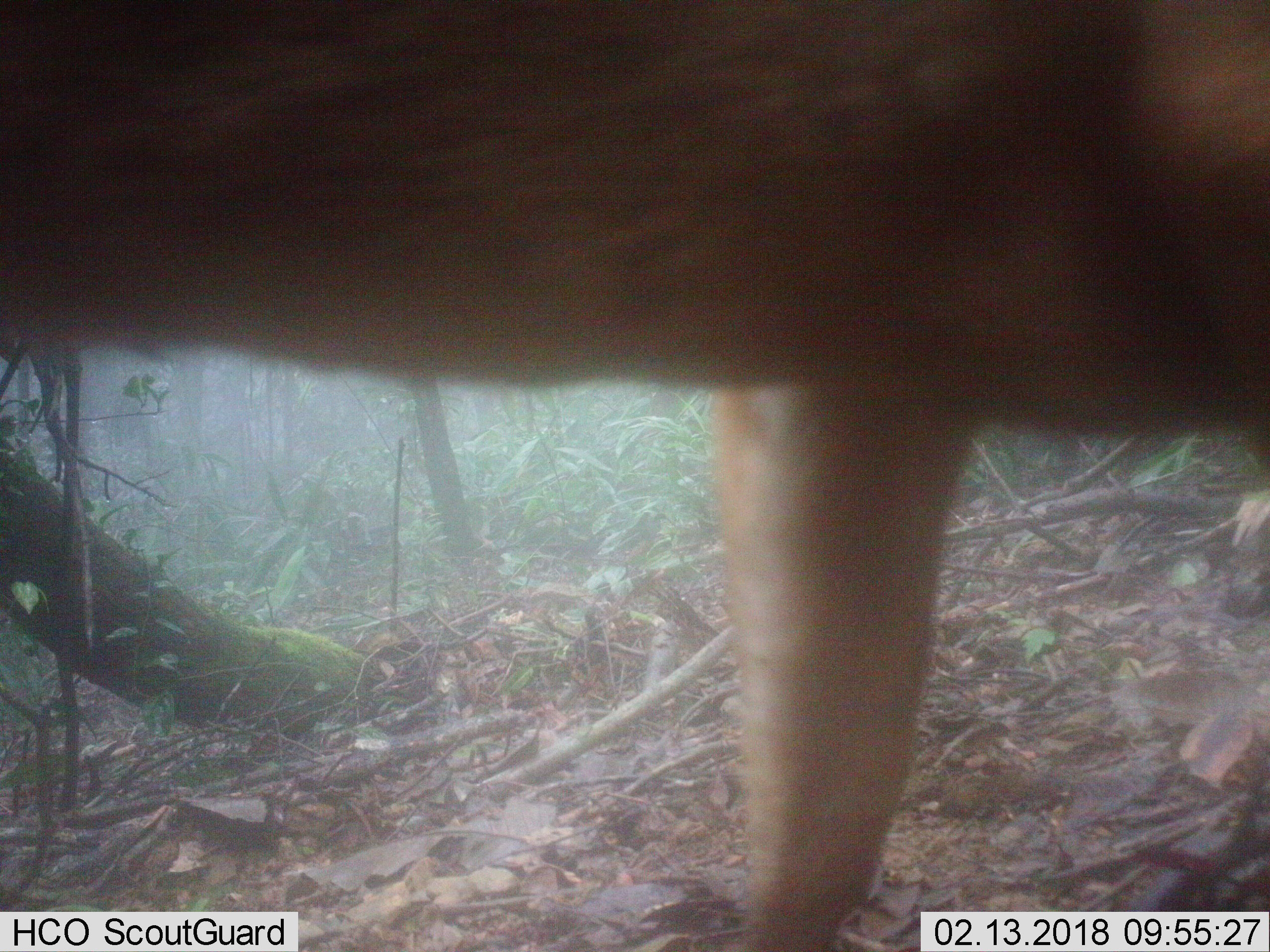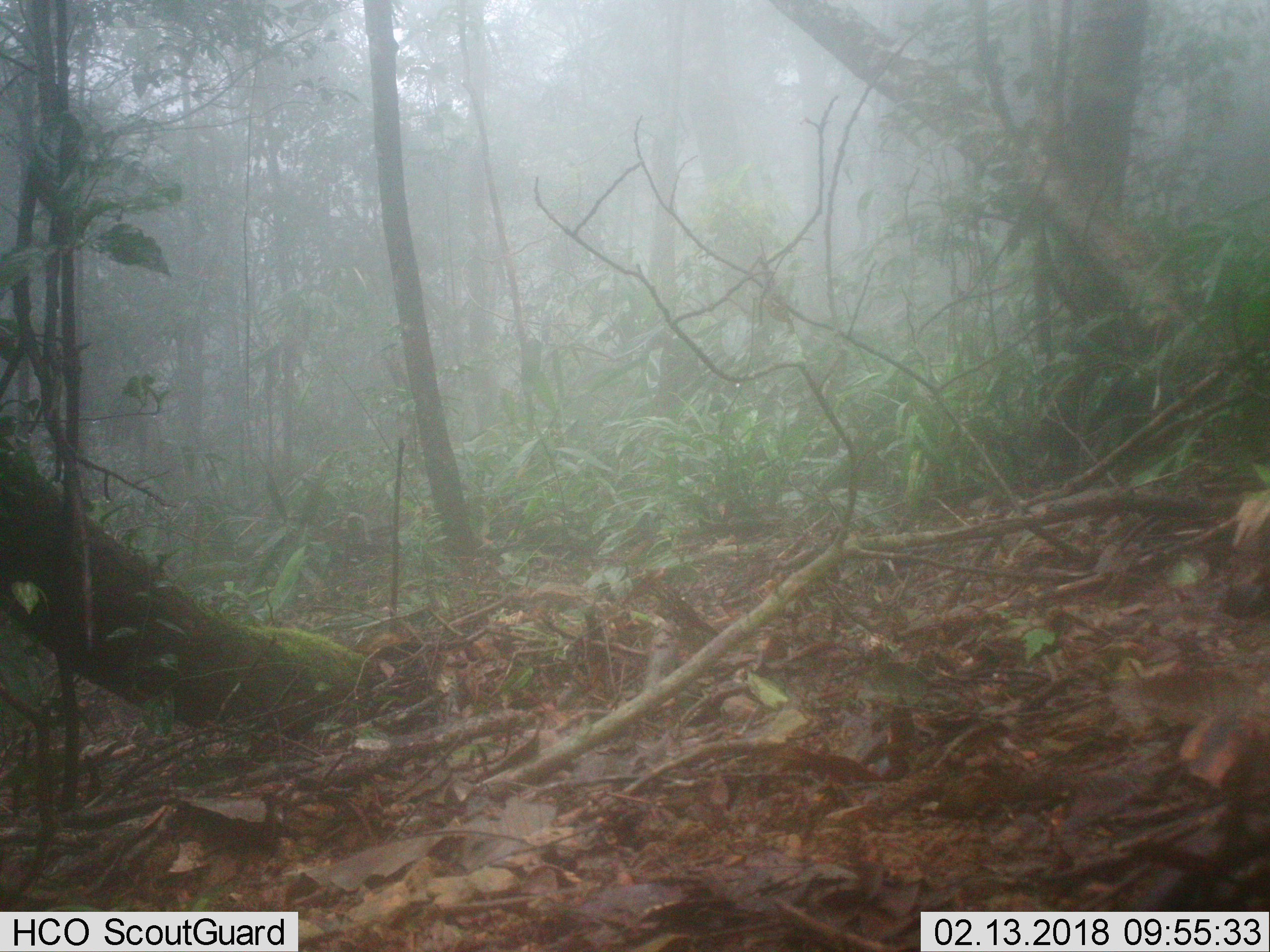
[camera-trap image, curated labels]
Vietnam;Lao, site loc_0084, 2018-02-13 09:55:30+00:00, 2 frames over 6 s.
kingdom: Animalia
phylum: Chordata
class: Mammalia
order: Artiodactyla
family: Cervidae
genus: Muntiacus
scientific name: Muntiacus vuquangensis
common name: large-antlered muntjac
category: large antlered muntjac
Large antlered muntjac (large-antlered muntjac) (Muntiacus vuquangensis). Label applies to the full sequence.